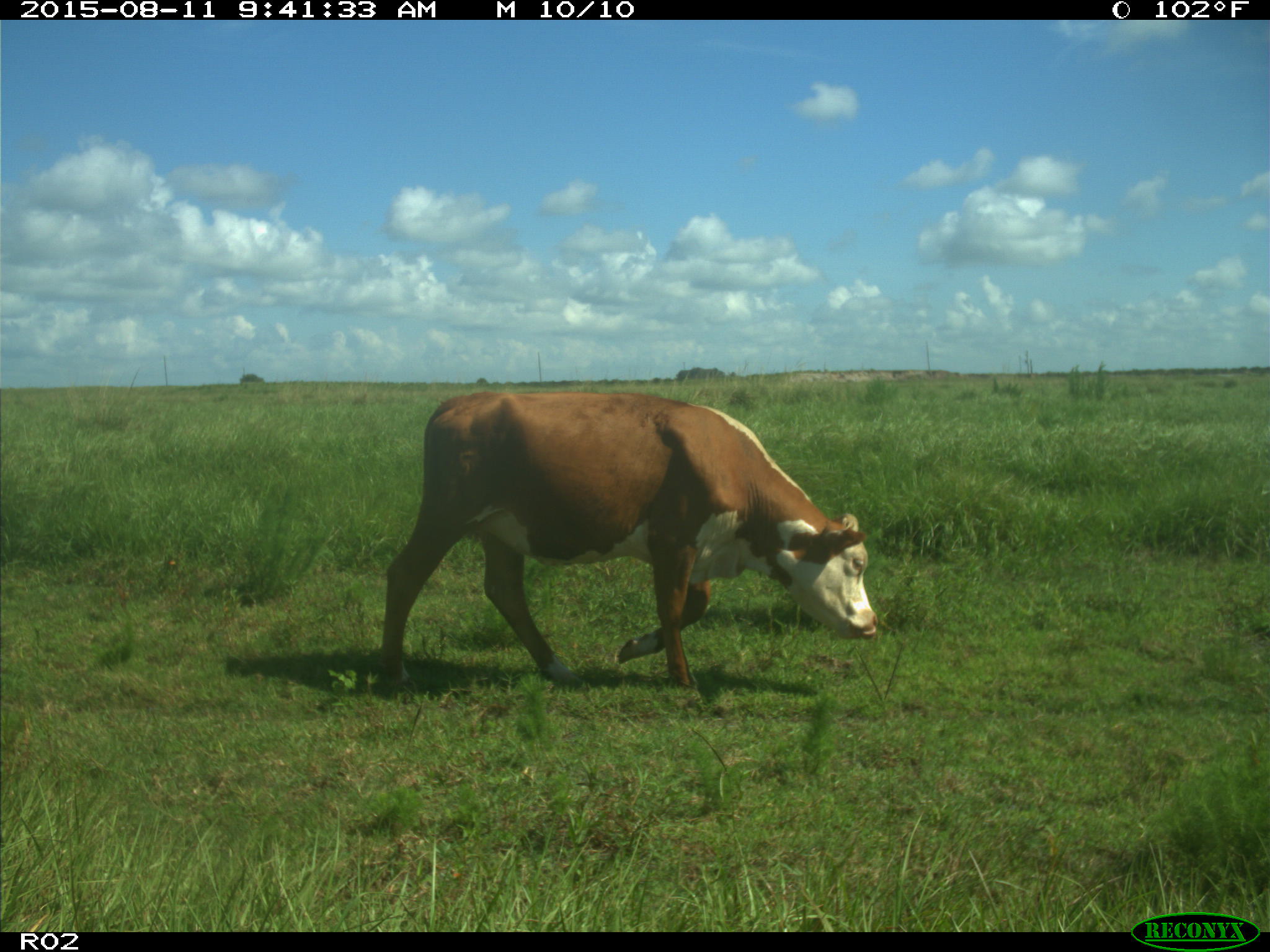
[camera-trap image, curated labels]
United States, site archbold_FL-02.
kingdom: Animalia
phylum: Chordata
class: Mammalia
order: Artiodactyla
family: Bovidae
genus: Bos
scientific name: Bos taurus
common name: domestic cow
Bos taurus (domestic cow).